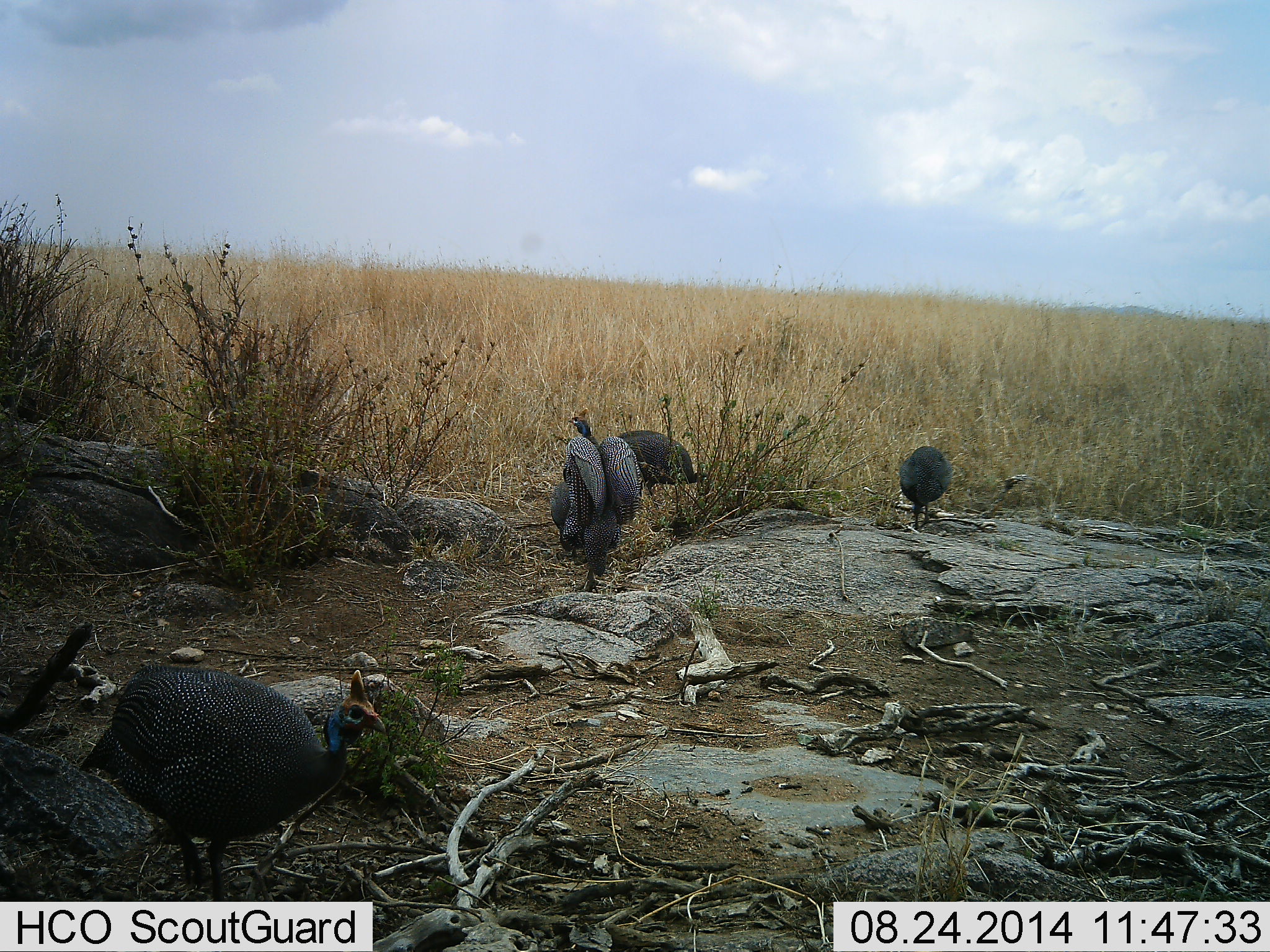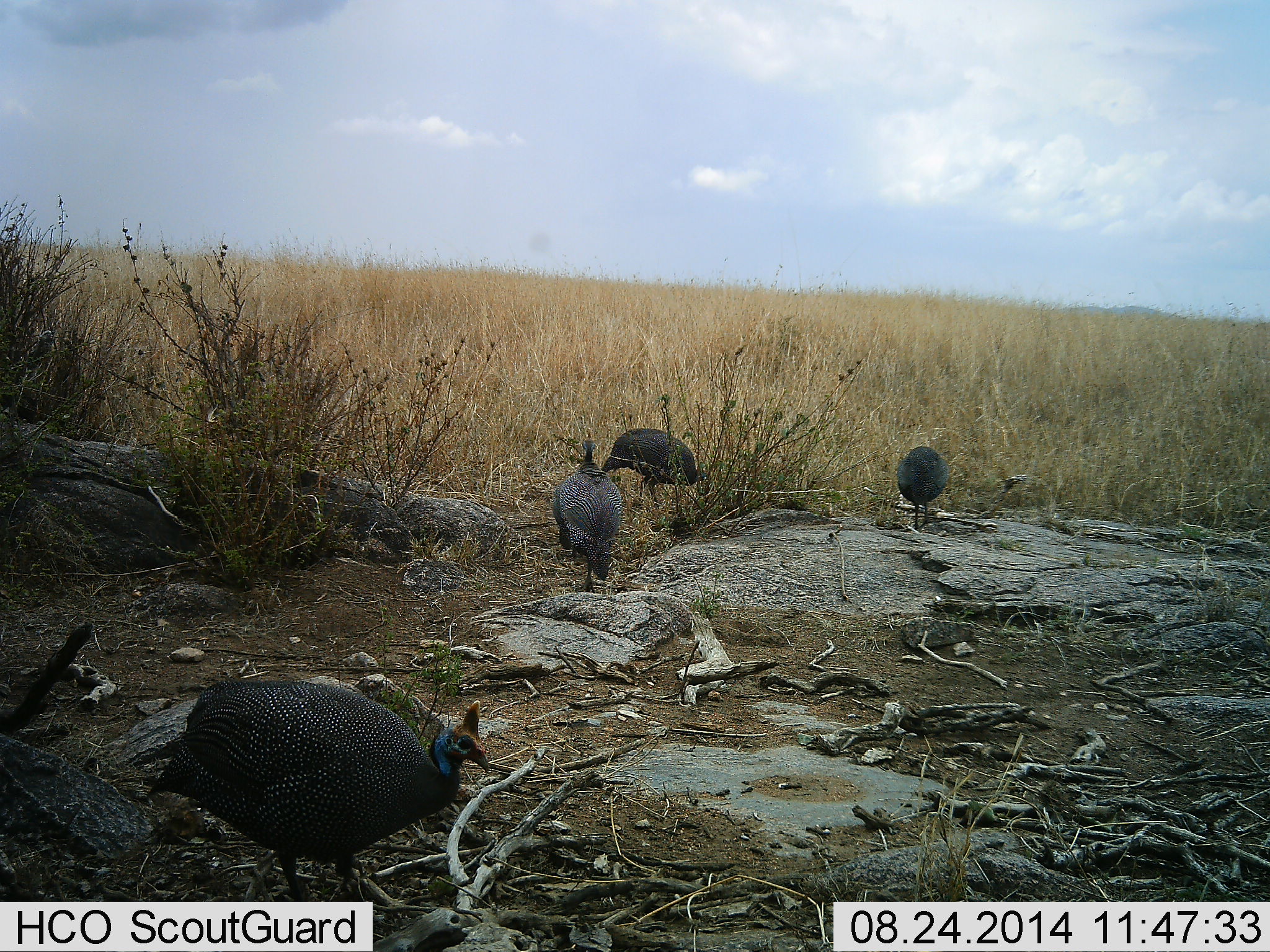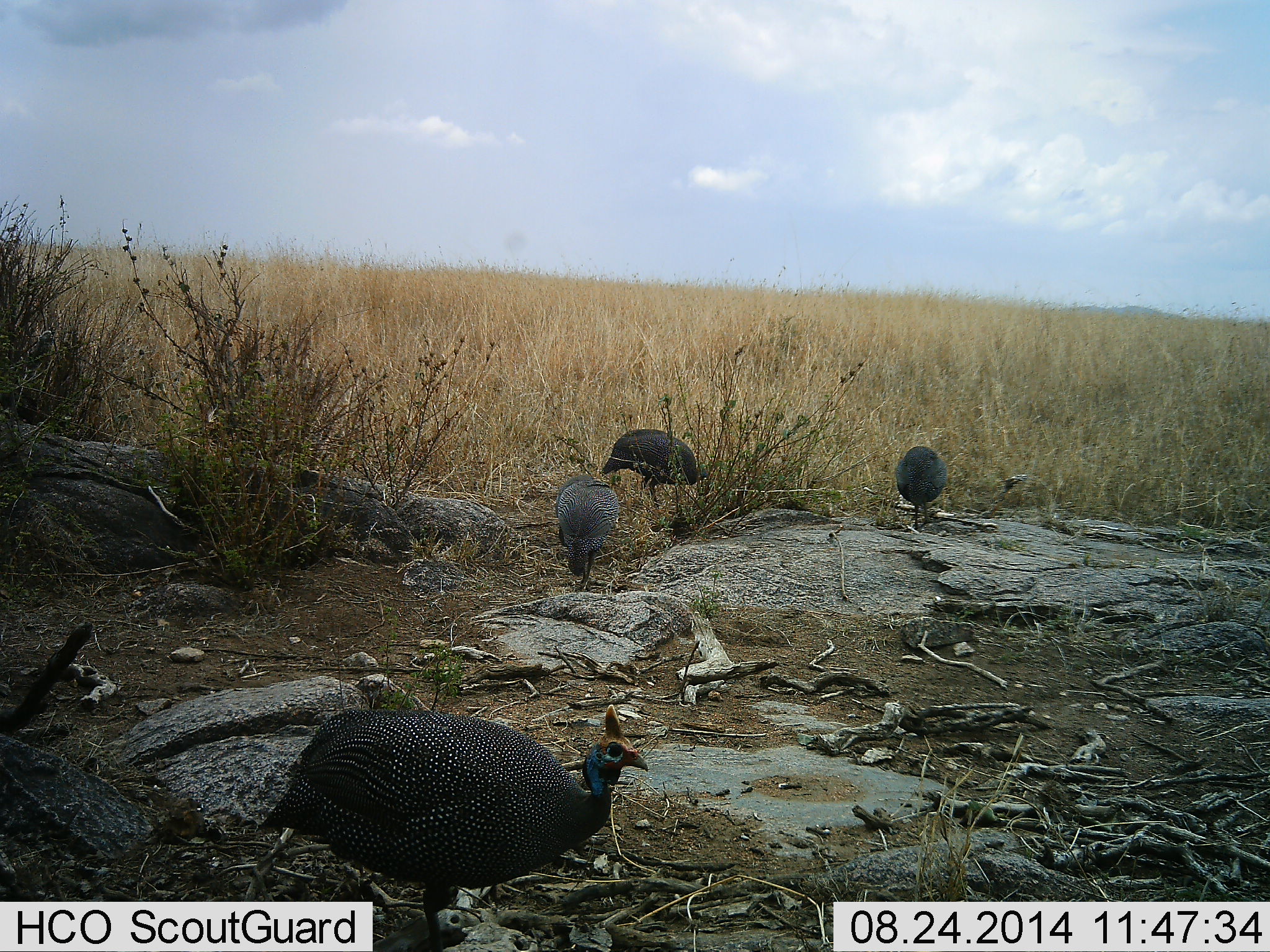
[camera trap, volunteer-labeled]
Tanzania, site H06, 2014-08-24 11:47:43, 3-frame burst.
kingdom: Animalia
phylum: Chordata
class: Aves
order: Galliformes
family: Numididae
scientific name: Numididae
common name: guinea fowl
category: guineafowl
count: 4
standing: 60%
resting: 0%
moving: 60%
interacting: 0%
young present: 0%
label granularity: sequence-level